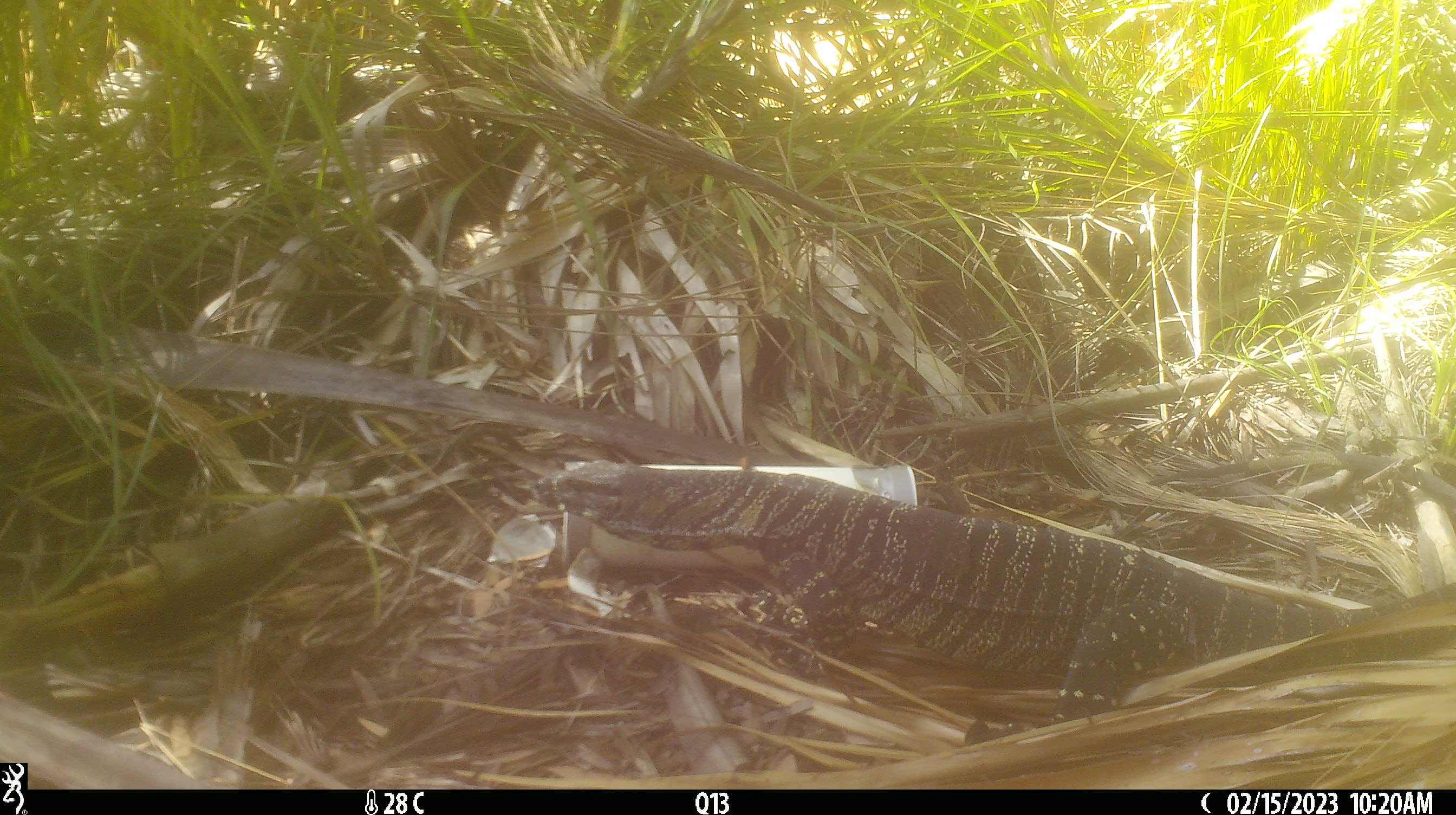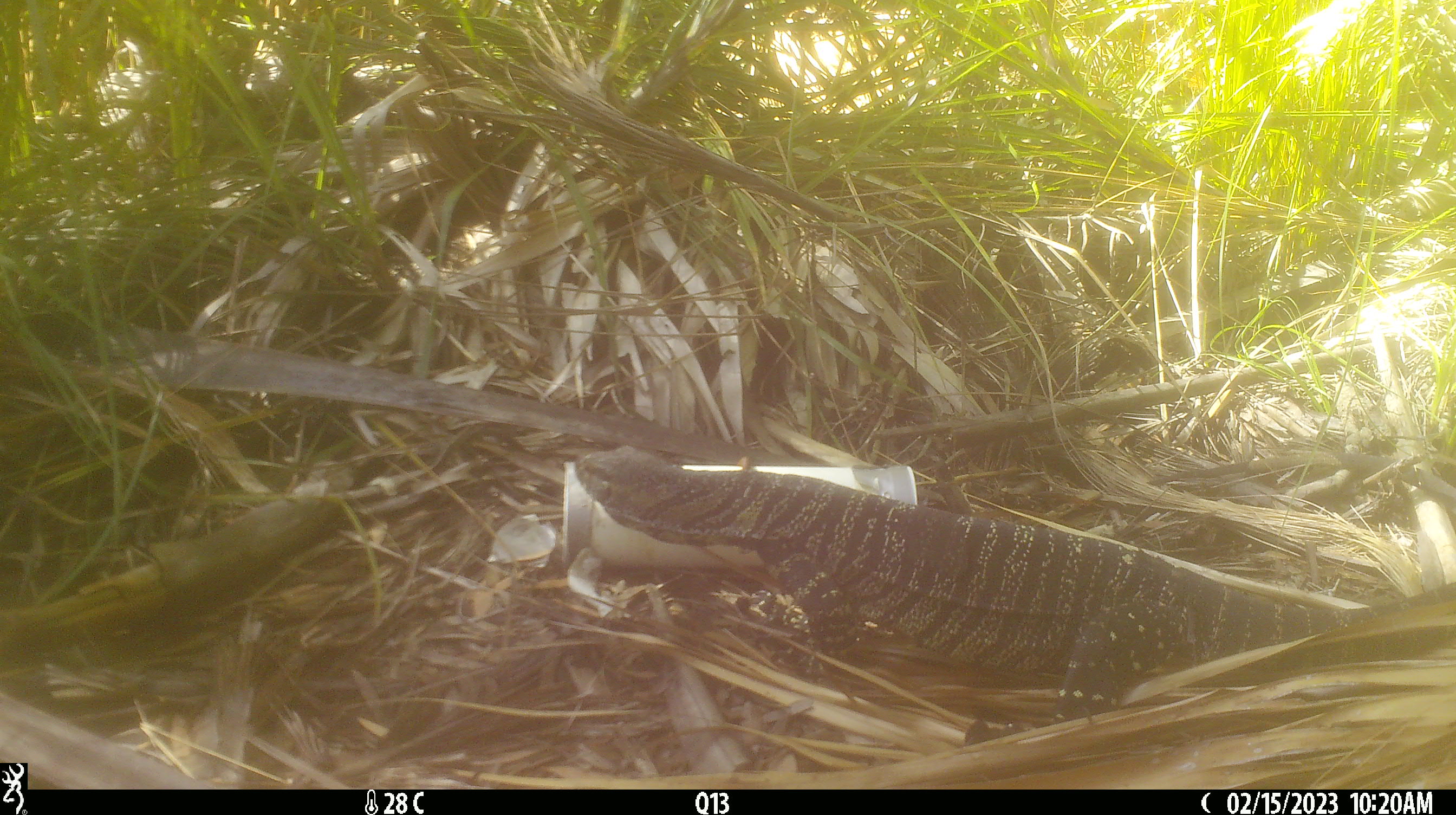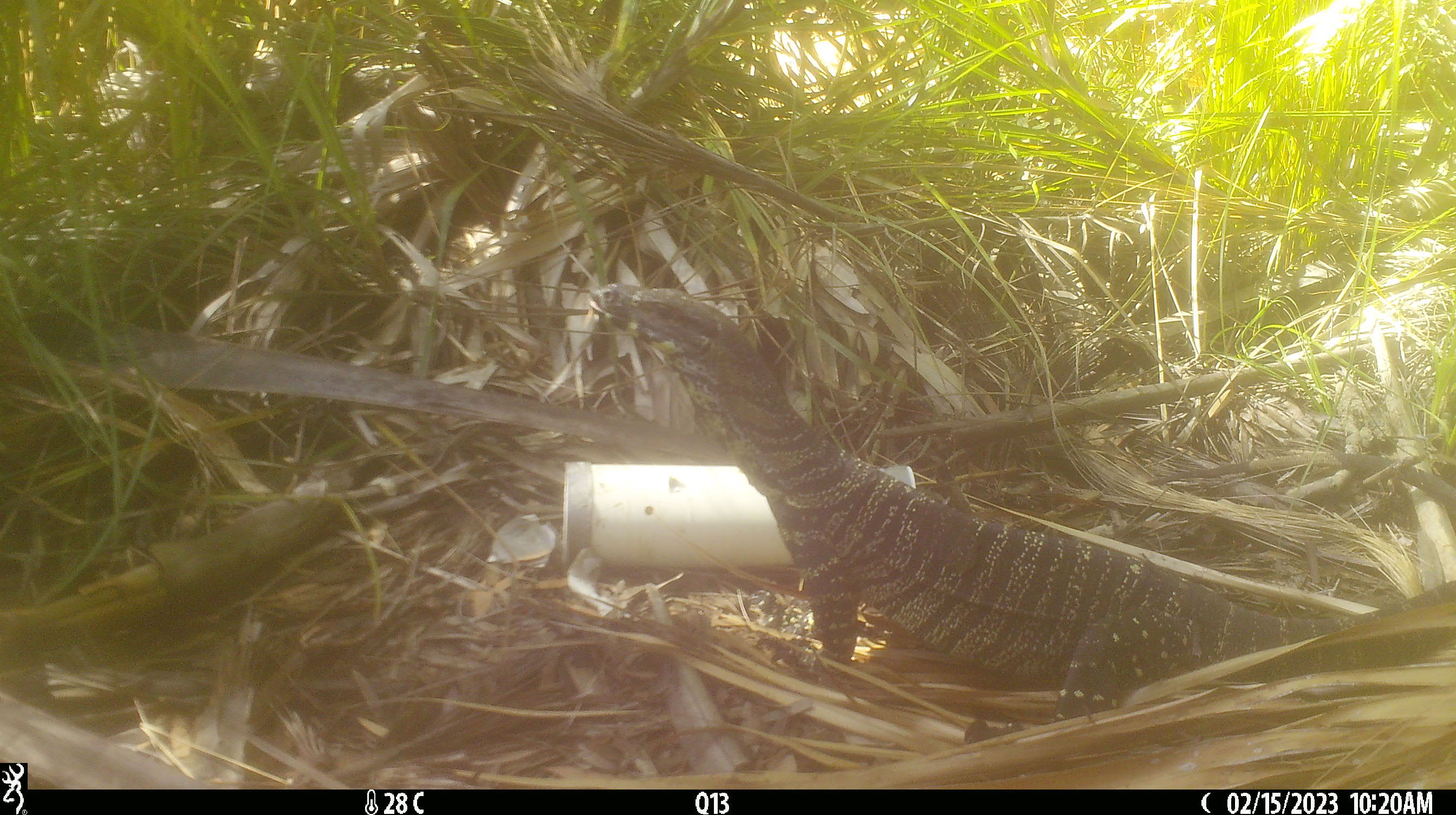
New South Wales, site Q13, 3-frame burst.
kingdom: Animalia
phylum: Chordata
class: Reptilia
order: Squamata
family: Varanidae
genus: Varanus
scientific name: Varanus varius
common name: lace monitor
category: goanna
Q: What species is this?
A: Goanna (lace monitor) (Varanus varius).